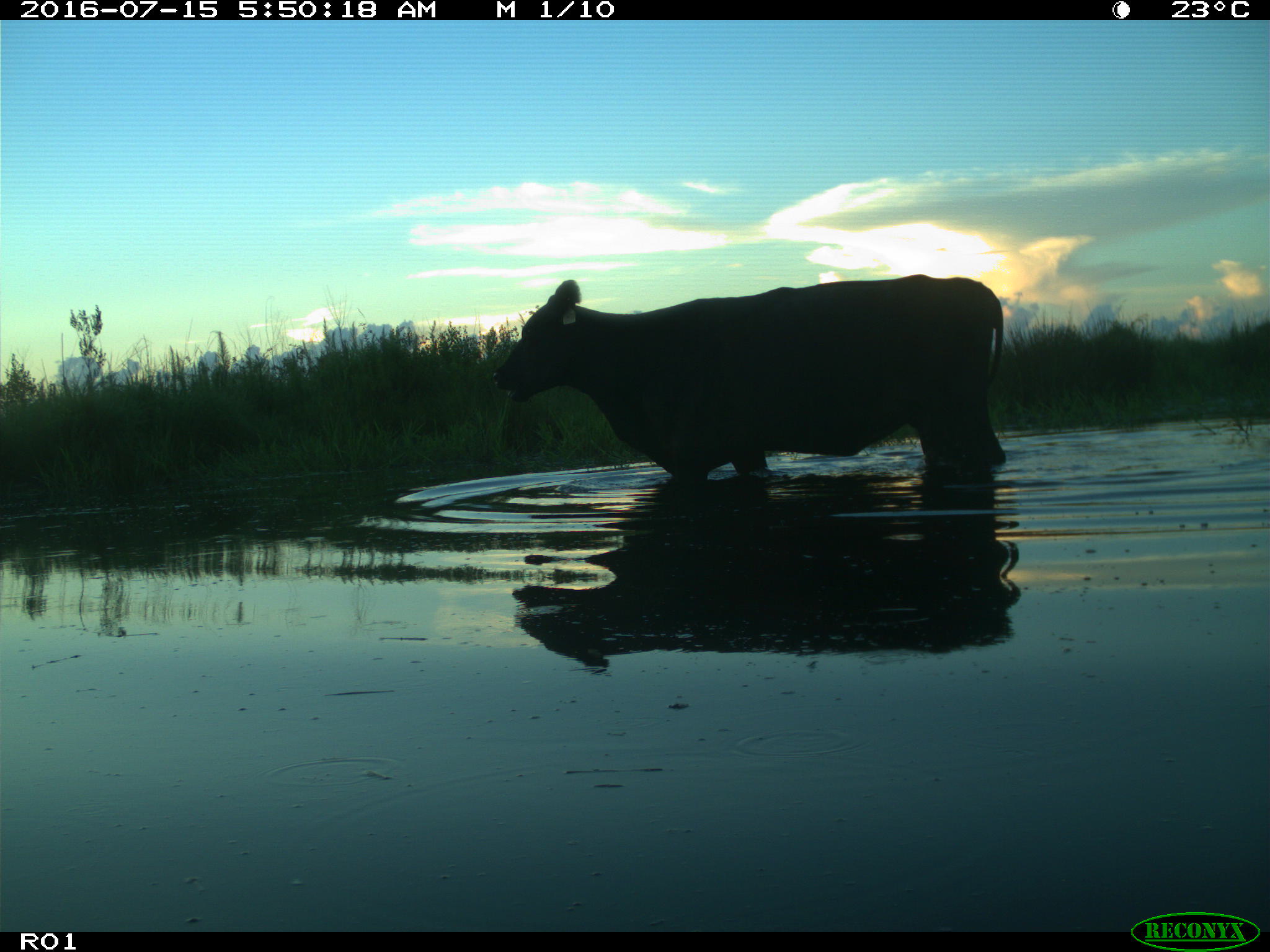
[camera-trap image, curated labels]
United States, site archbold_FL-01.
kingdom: Animalia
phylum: Chordata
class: Mammalia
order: Artiodactyla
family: Bovidae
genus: Bos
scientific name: Bos taurus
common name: domestic cow